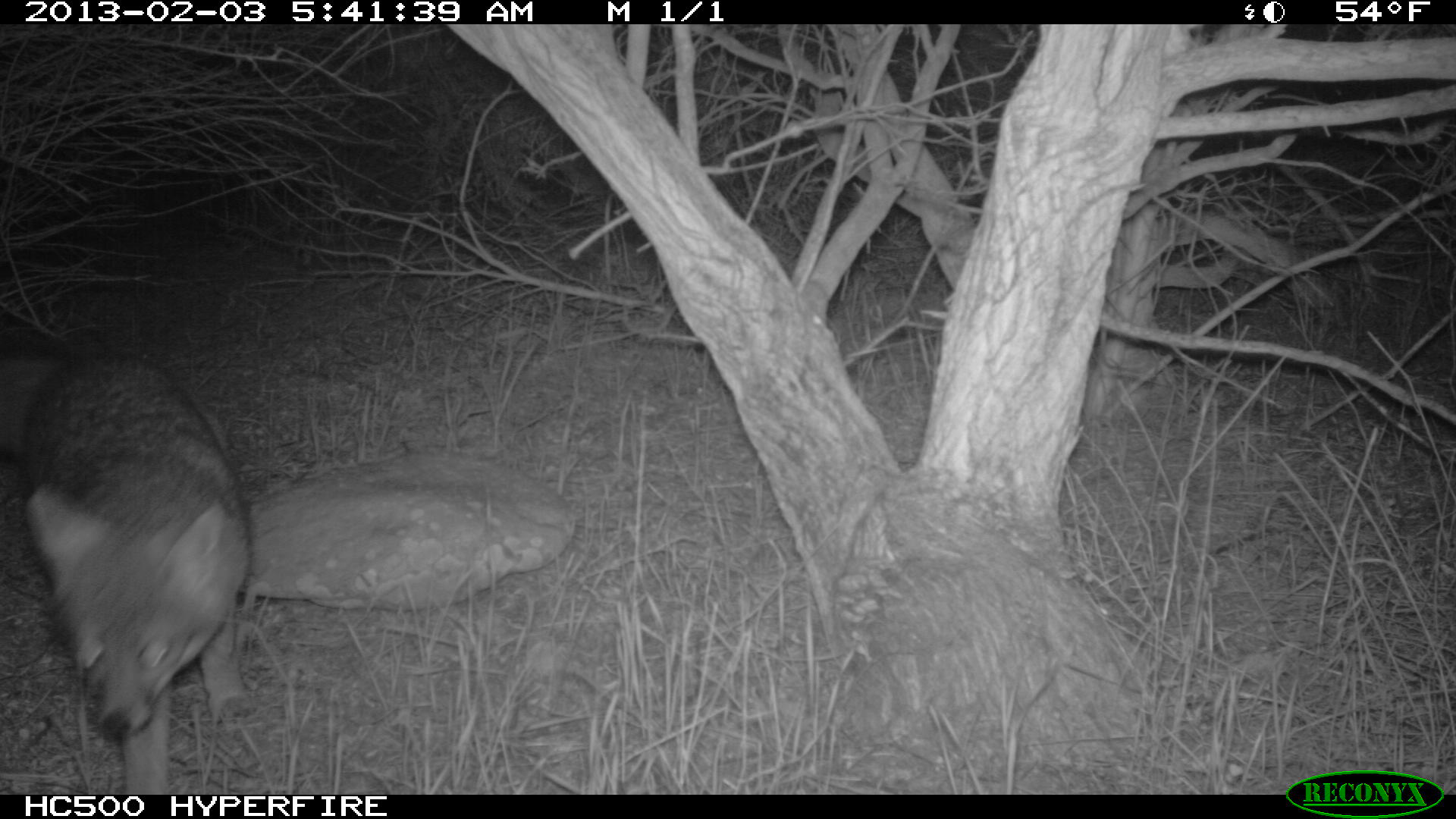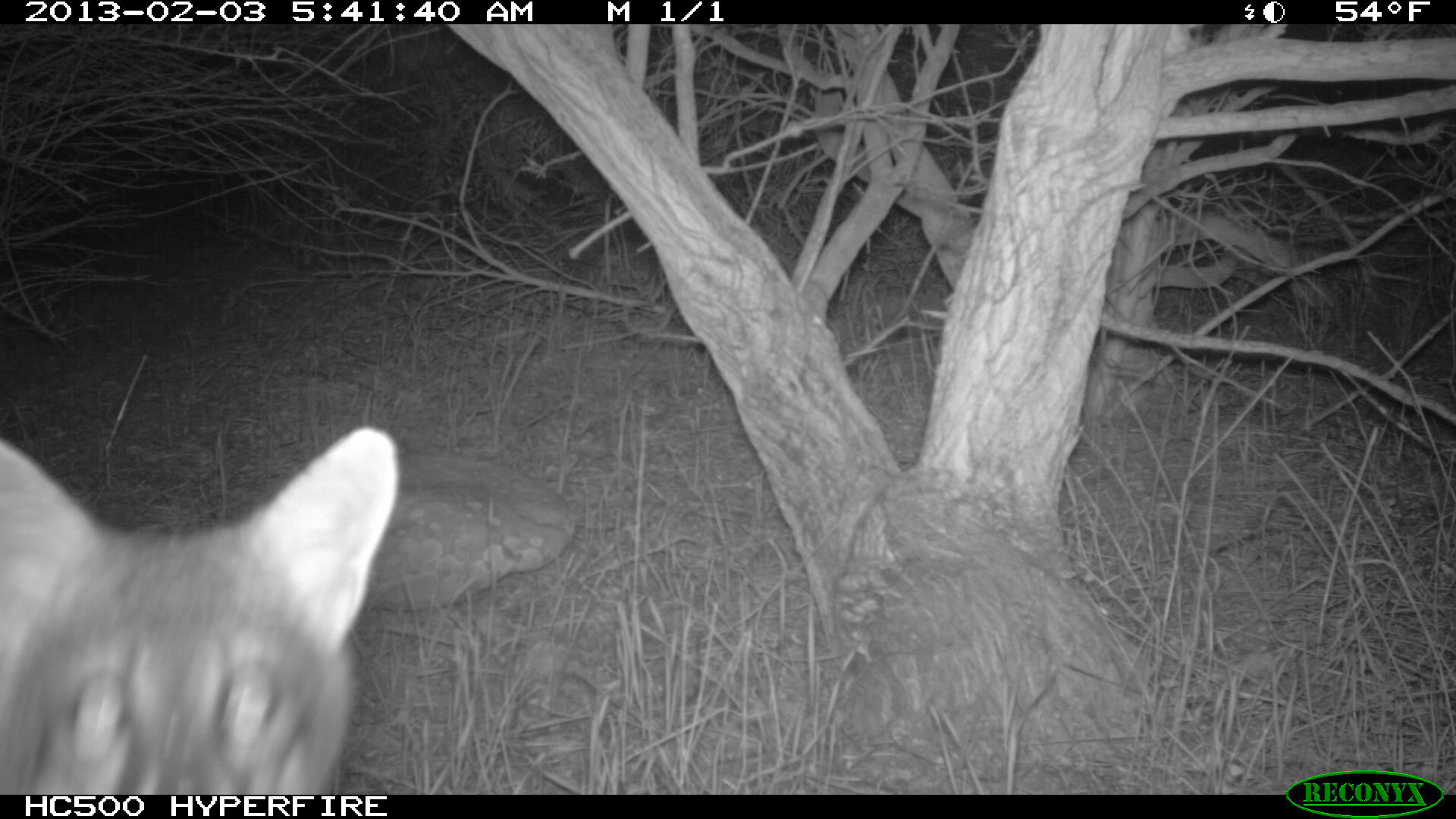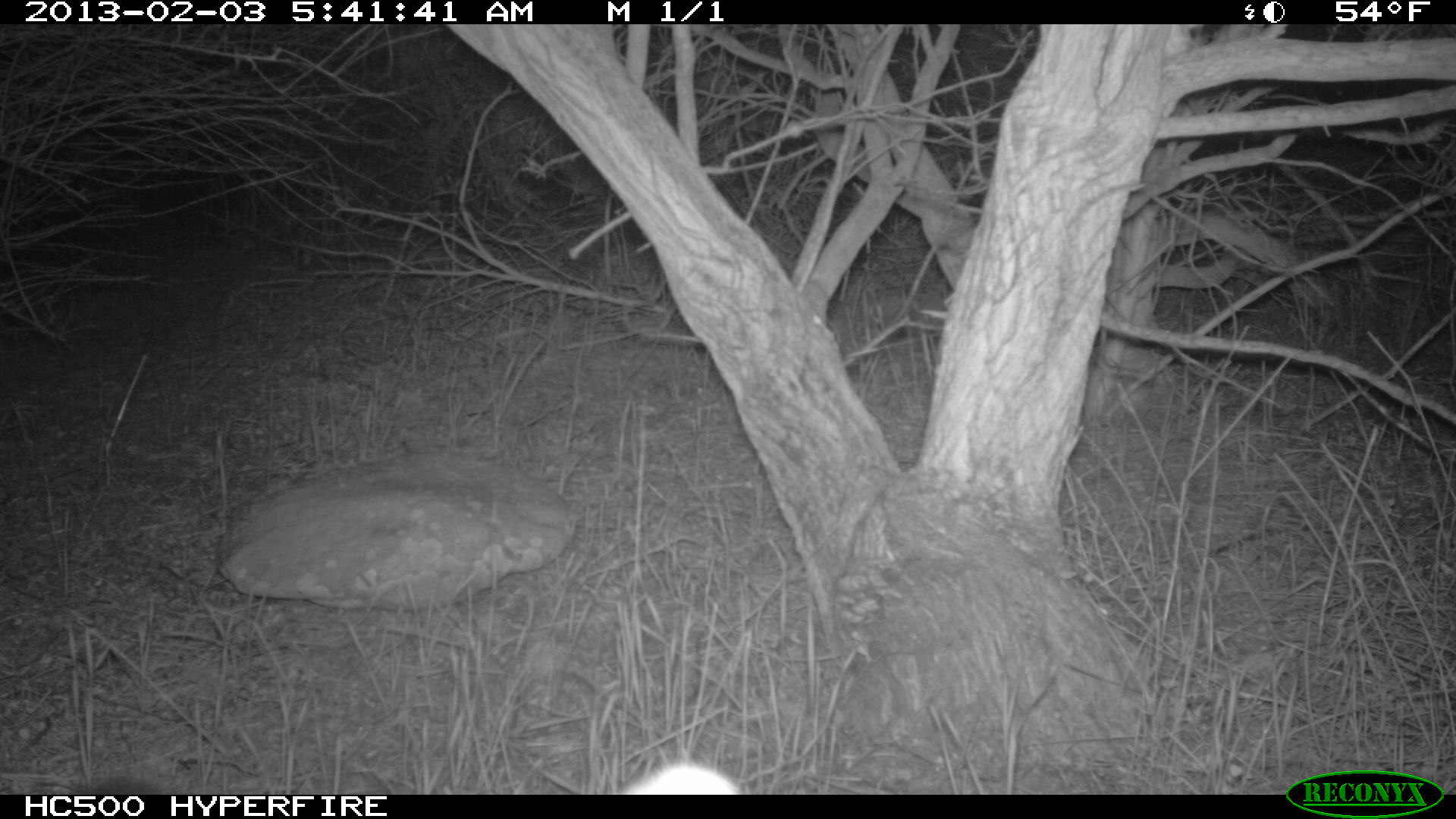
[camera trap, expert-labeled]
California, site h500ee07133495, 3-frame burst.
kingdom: Animalia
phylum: Chordata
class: Mammalia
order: Carnivora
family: Canidae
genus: Urocyon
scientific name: Urocyon littoralis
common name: island fox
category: fox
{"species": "fox (island fox) (Urocyon littoralis)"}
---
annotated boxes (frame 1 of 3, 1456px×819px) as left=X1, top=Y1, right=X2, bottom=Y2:
fox: left=1, top=308, right=252, bottom=793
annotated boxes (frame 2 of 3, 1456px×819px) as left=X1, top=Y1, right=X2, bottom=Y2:
fox: left=0, top=426, right=399, bottom=794